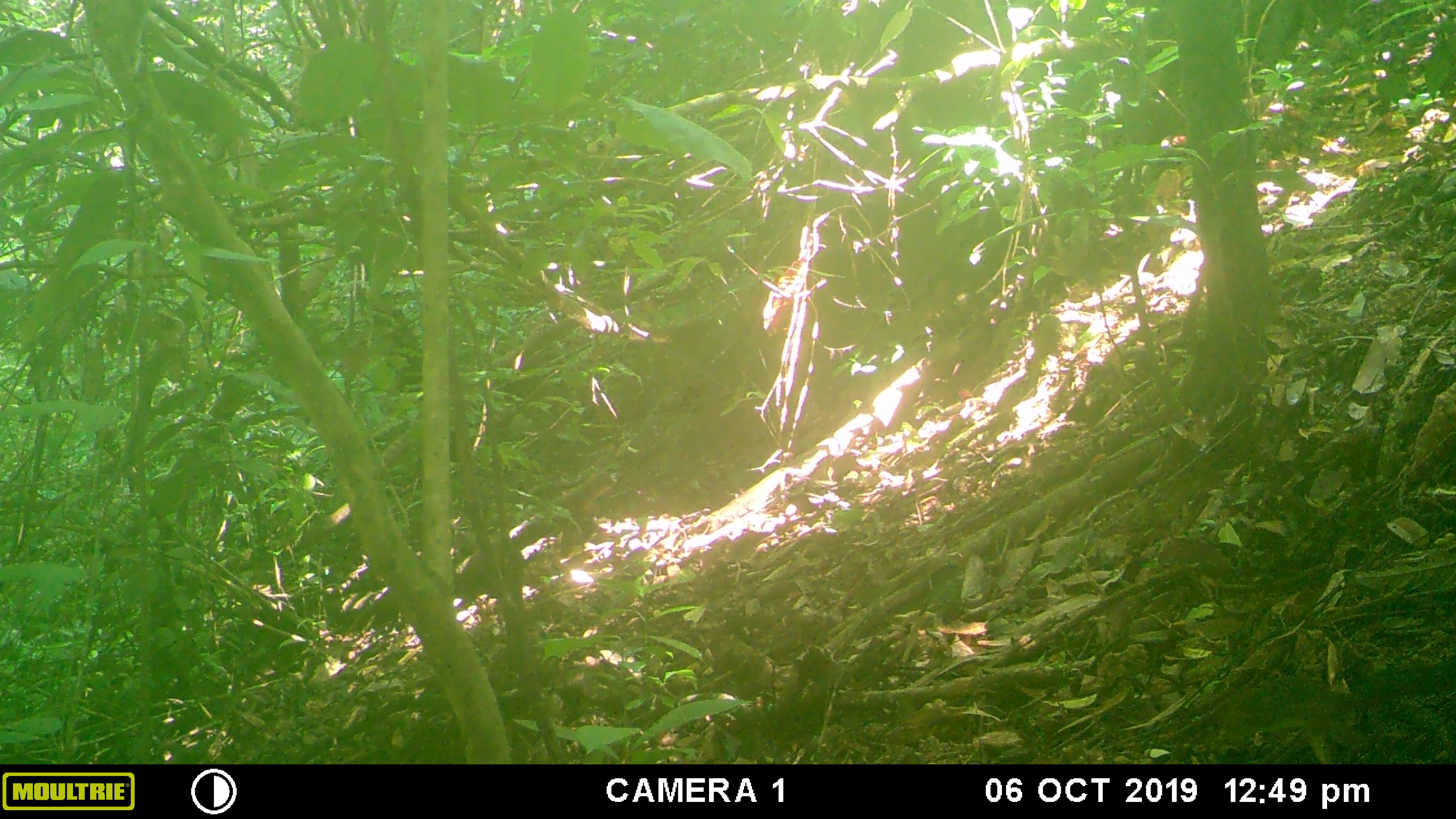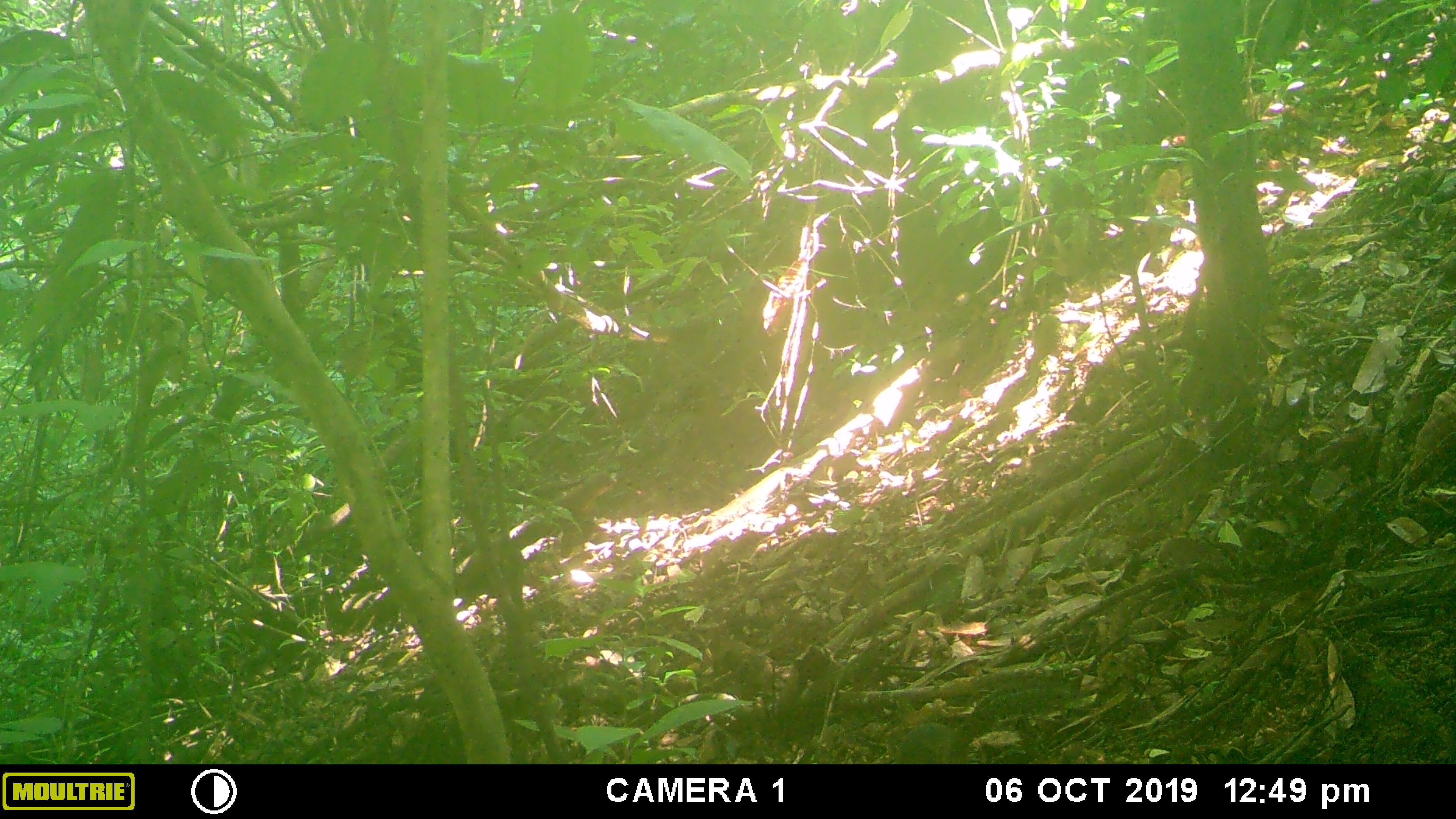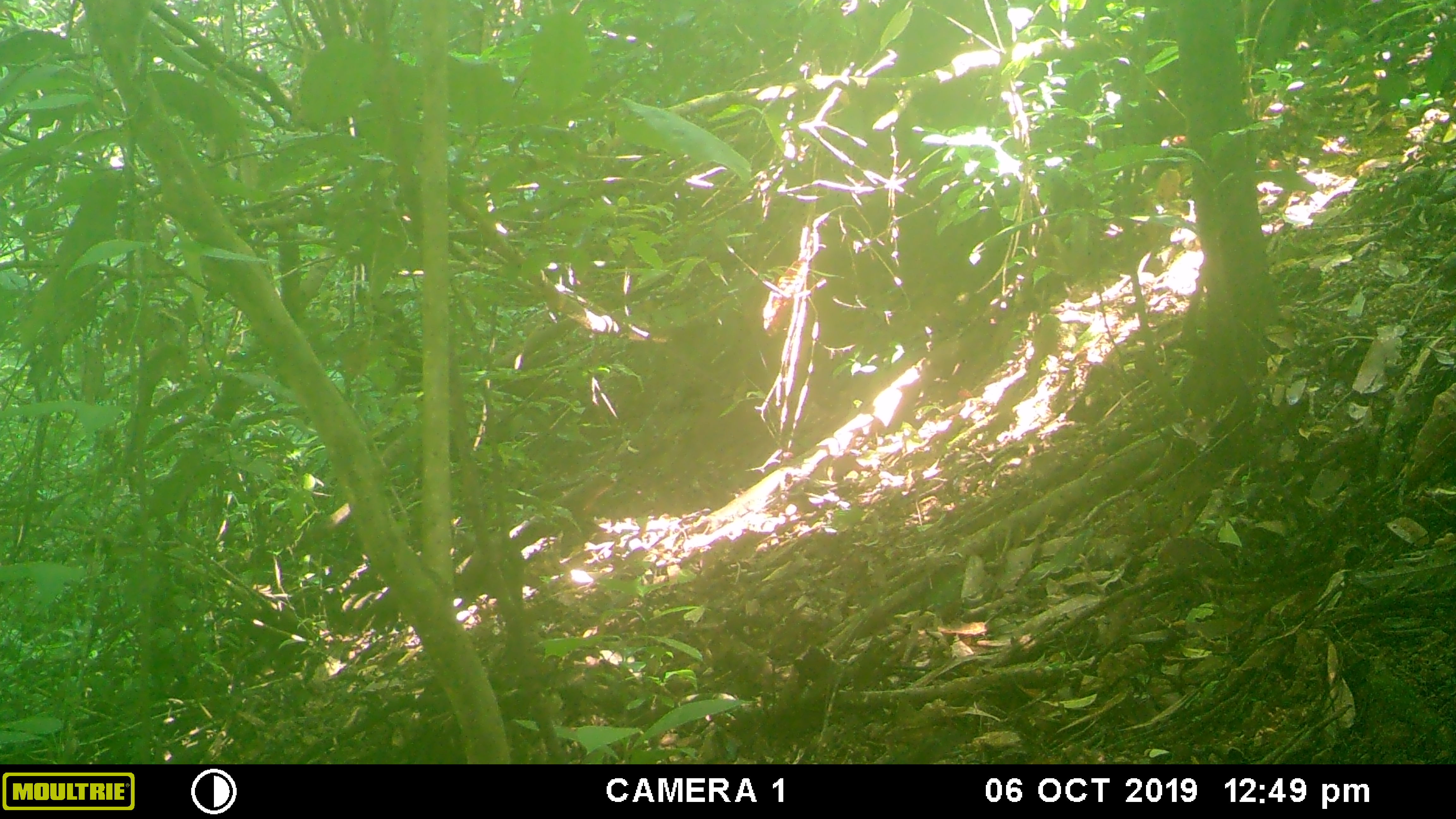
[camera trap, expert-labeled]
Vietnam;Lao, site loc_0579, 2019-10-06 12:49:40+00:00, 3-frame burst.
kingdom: Animalia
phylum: Chordata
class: Mammalia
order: Rodentia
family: Sciuridae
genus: Dremomys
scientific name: Dremomys rufigenis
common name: red-cheeked squirrel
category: red cheeked squirrel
Red cheeked squirrel (red-cheeked squirrel) (Dremomys rufigenis). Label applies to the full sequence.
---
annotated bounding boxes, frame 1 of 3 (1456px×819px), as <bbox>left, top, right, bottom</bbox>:
red cheeked squirrel: <bbox>1205, 659, 1456, 764</bbox>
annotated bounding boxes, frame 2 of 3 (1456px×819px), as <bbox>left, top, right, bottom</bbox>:
red cheeked squirrel: <bbox>897, 677, 1075, 764</bbox>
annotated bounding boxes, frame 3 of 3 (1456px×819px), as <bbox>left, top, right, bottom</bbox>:
red cheeked squirrel: <bbox>874, 713, 976, 764</bbox>